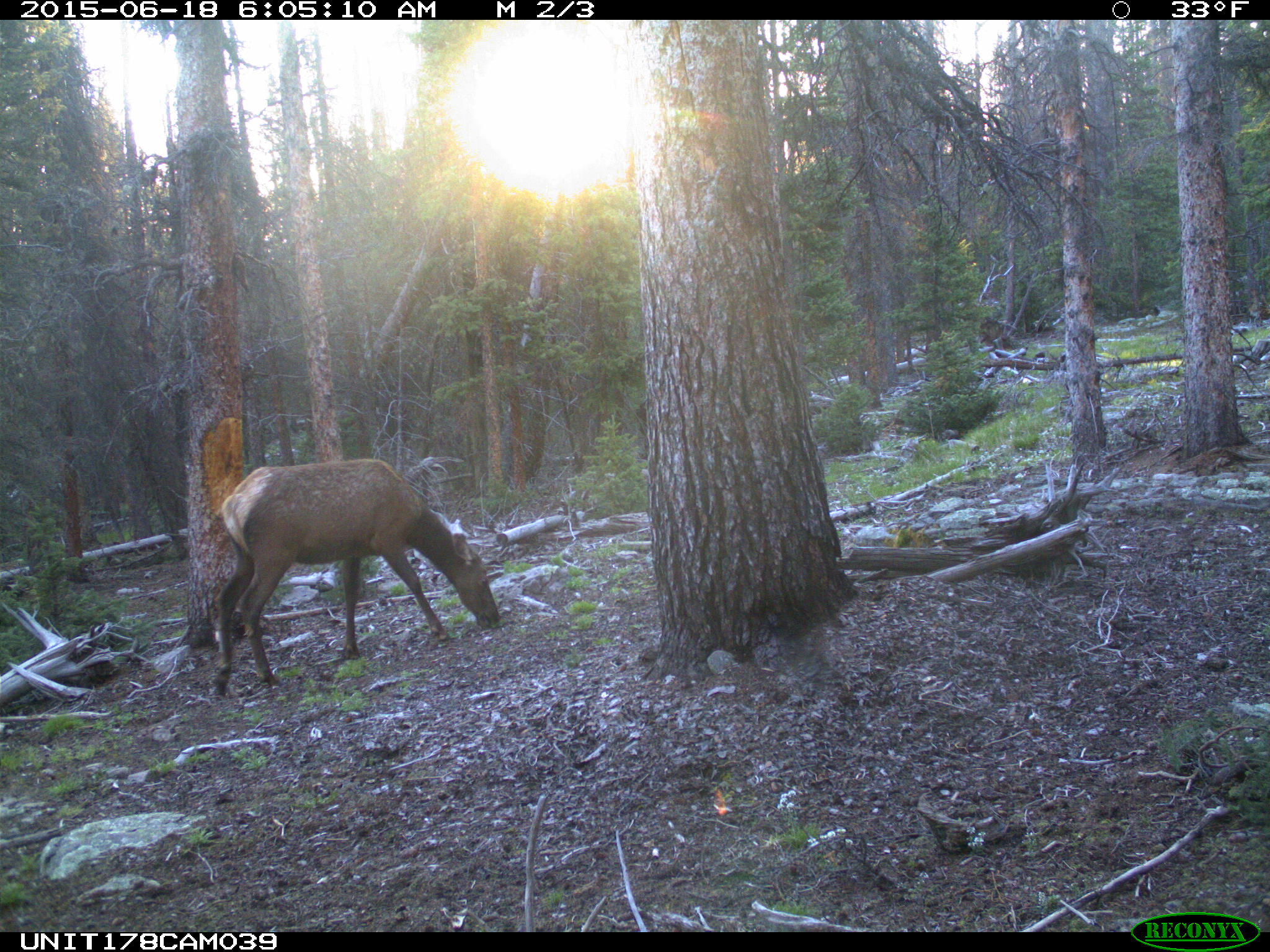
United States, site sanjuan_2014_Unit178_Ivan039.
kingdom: Animalia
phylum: Chordata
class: Mammalia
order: Artiodactyla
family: Cervidae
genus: Cervus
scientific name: Cervus elaphus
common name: red deer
Cervus elaphus (red deer).